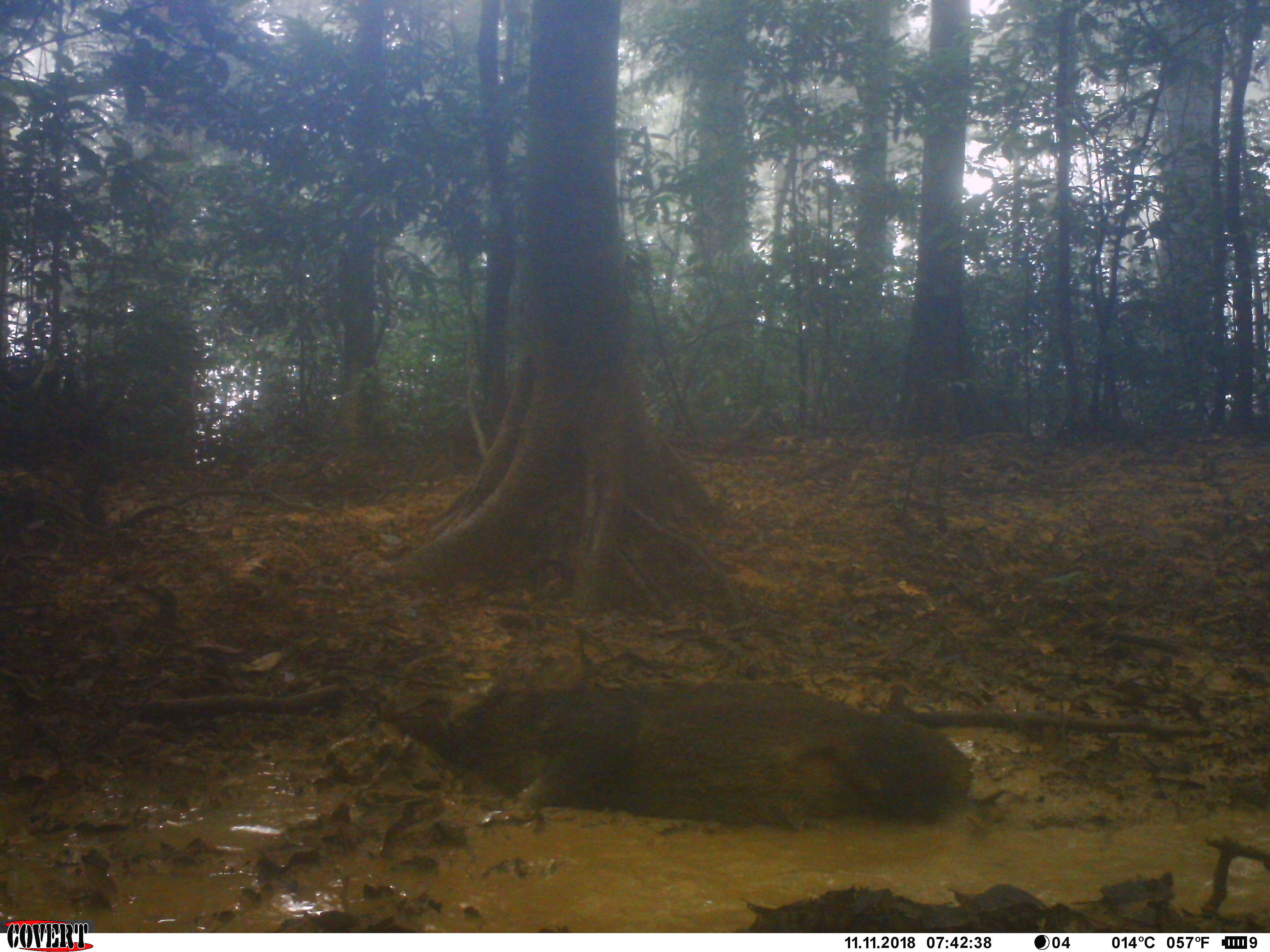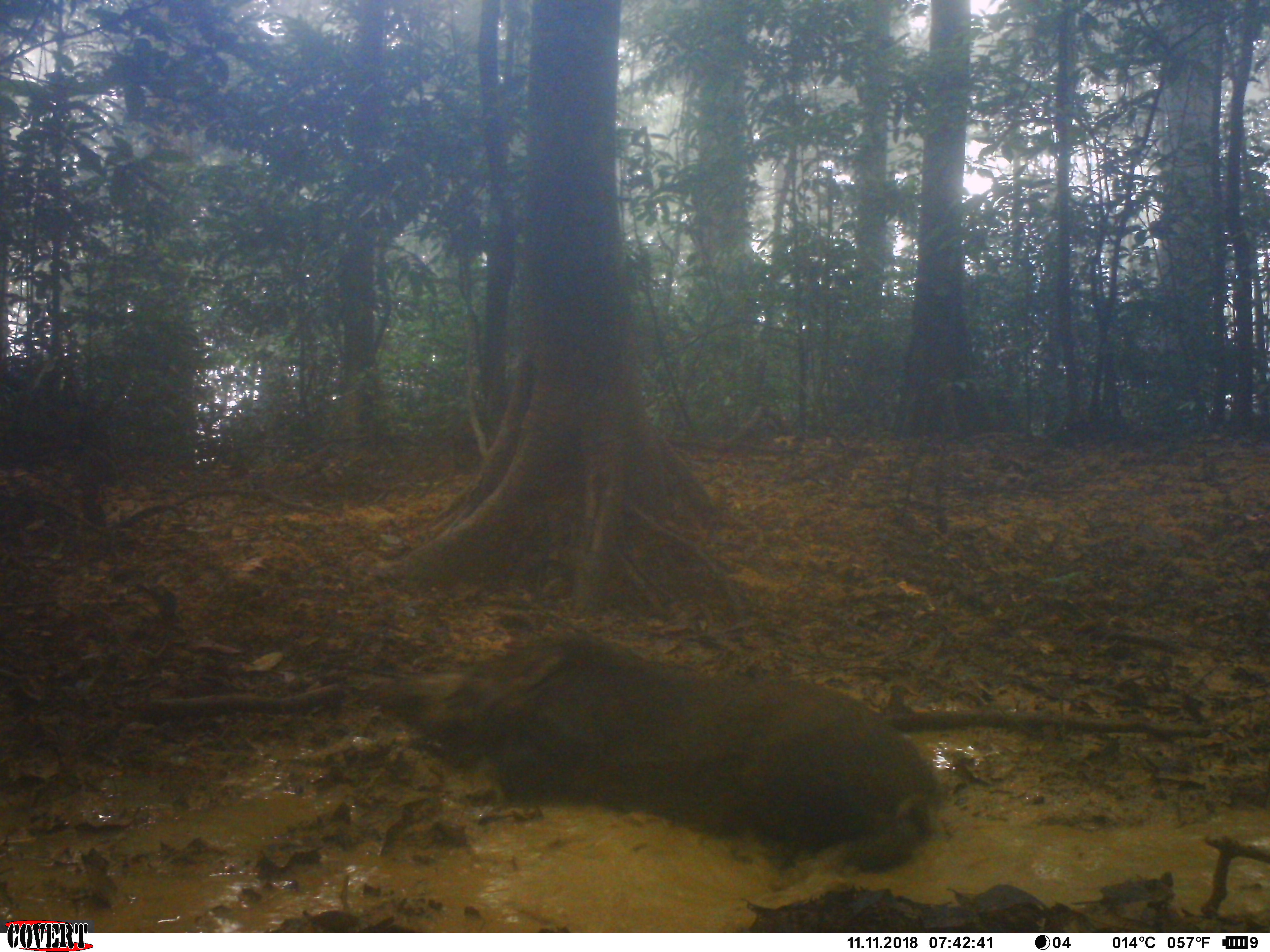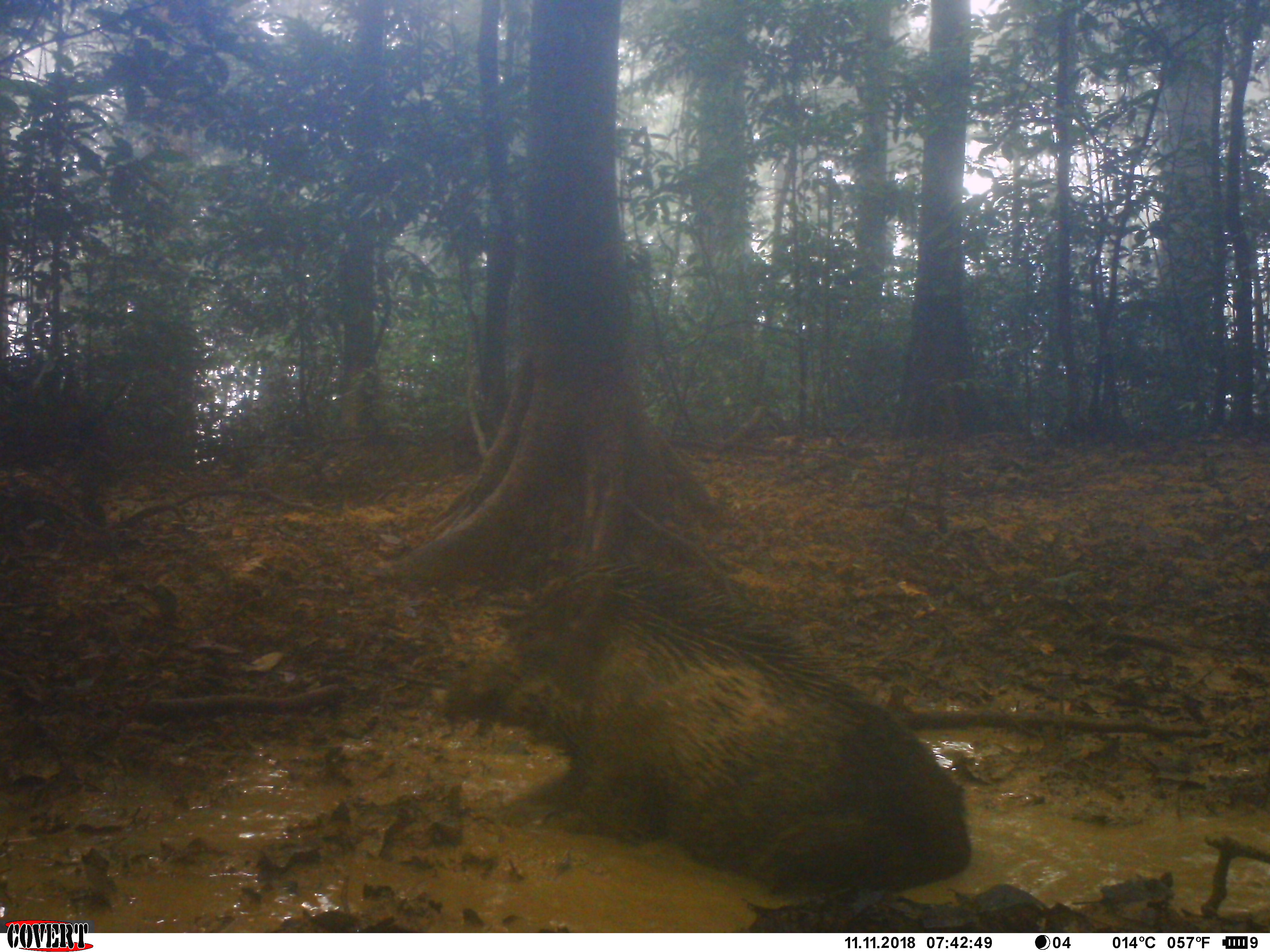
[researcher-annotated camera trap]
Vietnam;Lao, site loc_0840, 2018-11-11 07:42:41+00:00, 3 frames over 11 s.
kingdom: Animalia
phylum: Chordata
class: Mammalia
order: Artiodactyla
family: Suidae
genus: Sus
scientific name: Sus scrofa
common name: eurasian wild pig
Eurasian wild pig (Sus scrofa). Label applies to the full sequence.